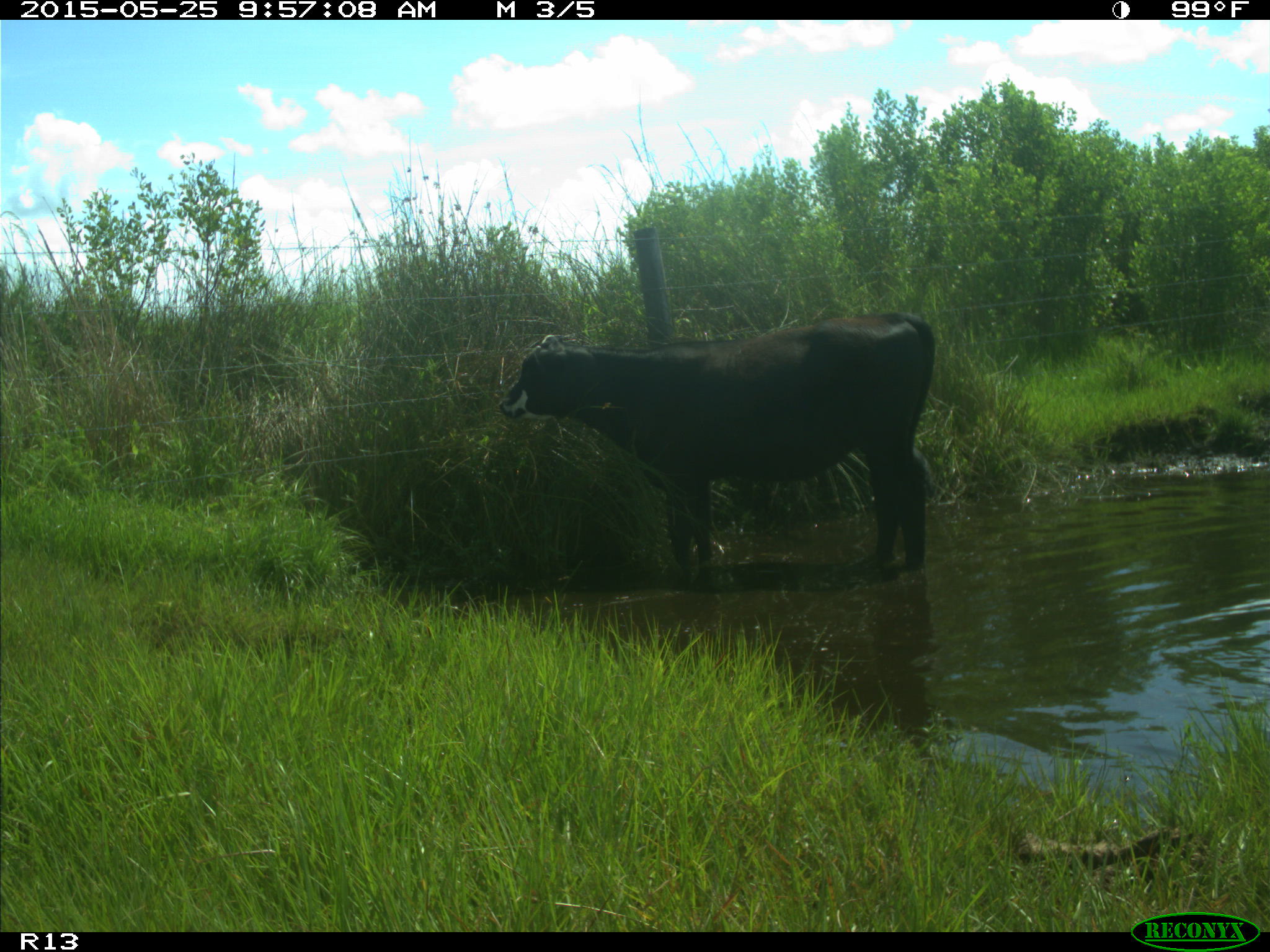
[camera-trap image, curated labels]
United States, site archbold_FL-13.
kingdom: Animalia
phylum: Chordata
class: Mammalia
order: Artiodactyla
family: Bovidae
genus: Bos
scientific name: Bos taurus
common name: domestic cow